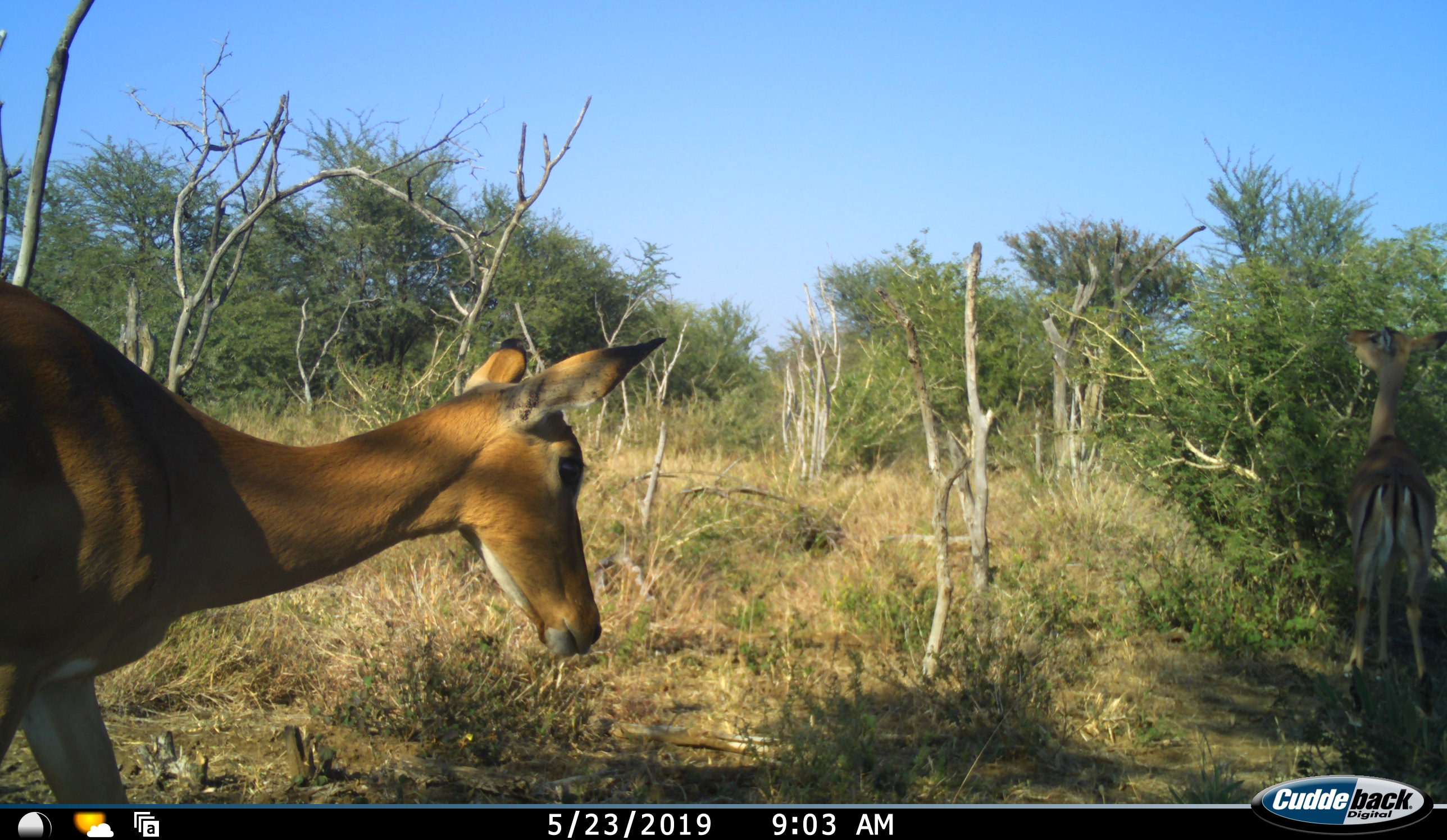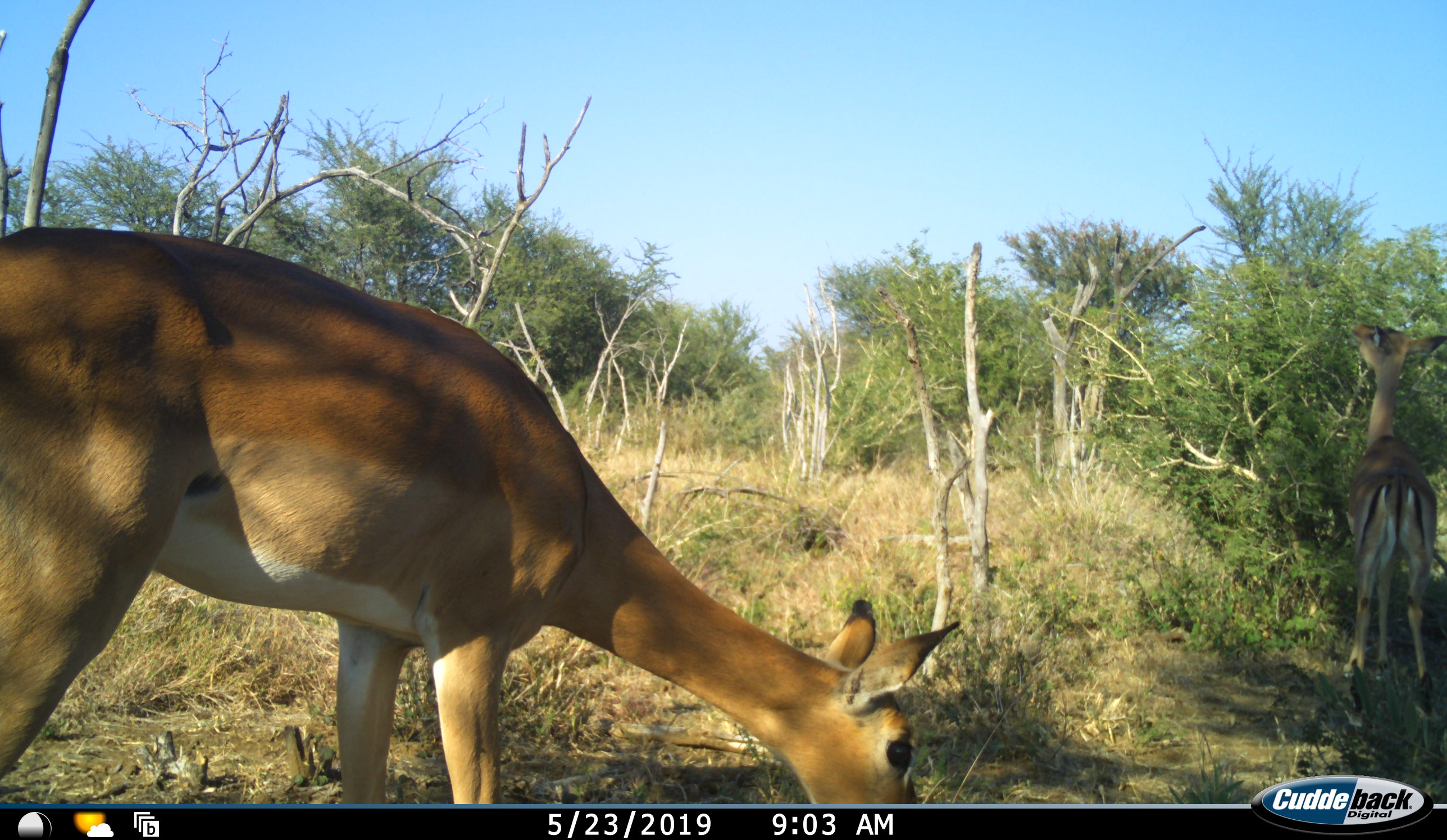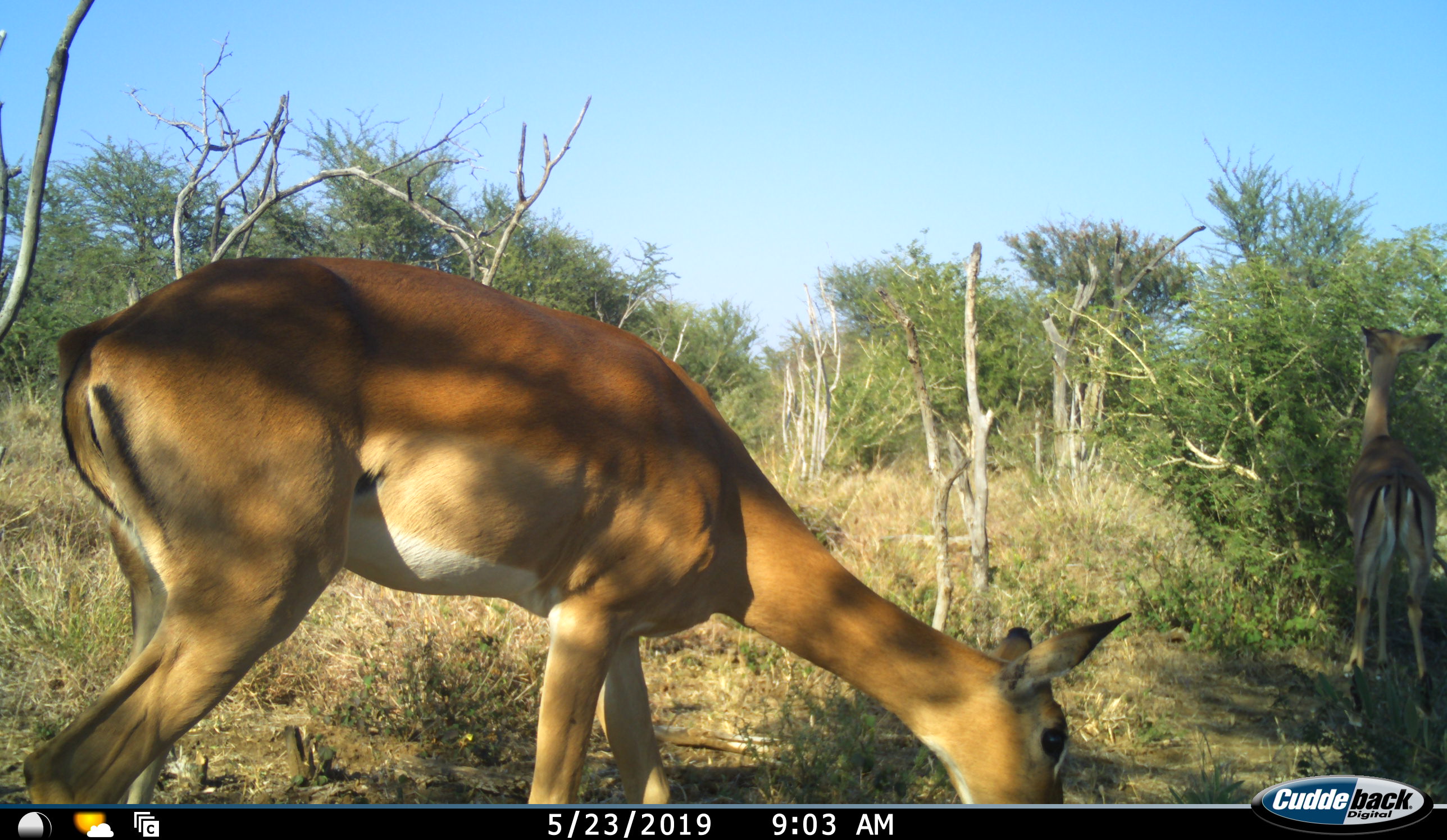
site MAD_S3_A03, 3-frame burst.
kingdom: Animalia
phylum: Chordata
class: Mammalia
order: Artiodactyla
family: Bovidae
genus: Aepyceros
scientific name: Aepyceros melampus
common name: impala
Impala (Aepyceros melampus), count 2. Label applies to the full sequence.